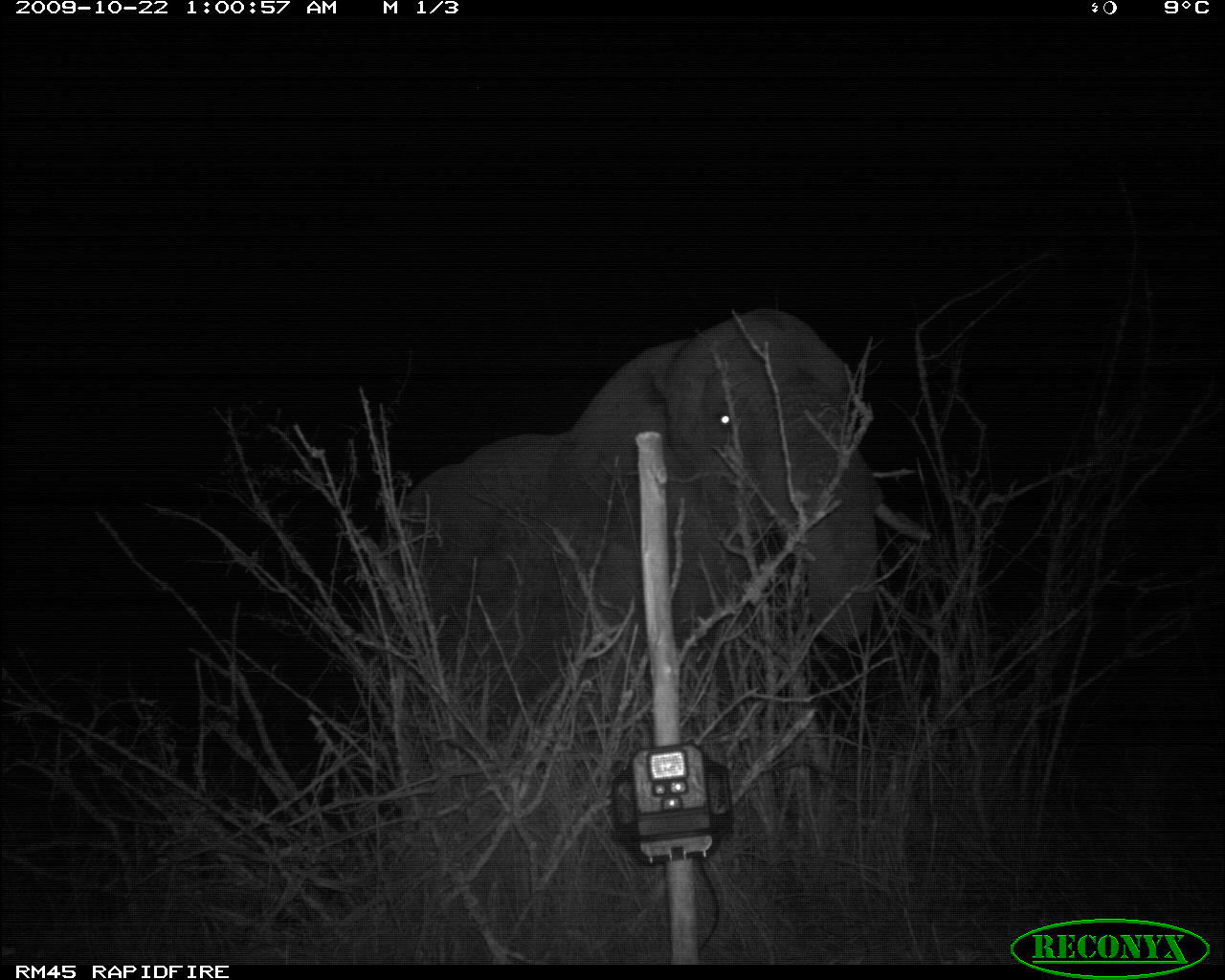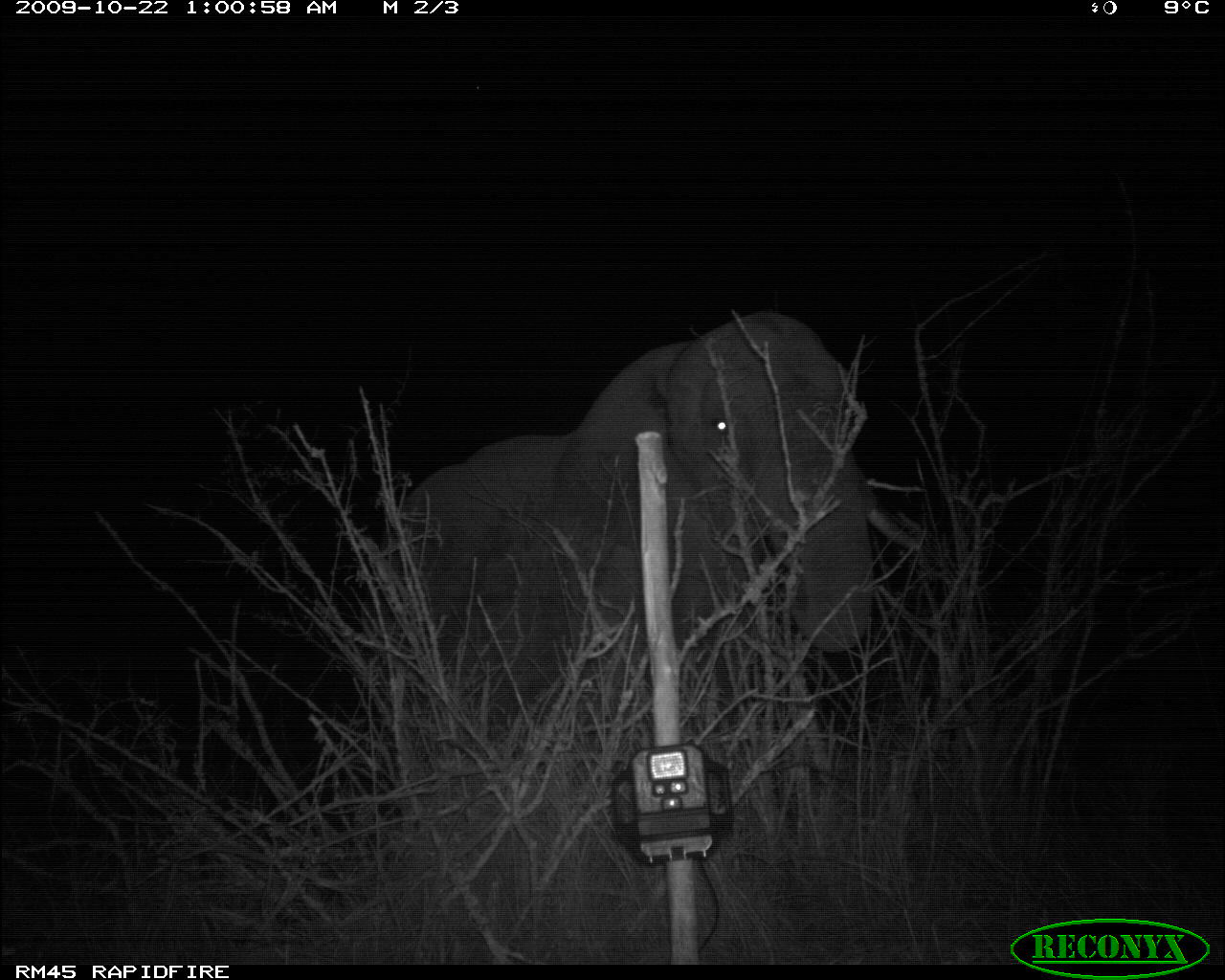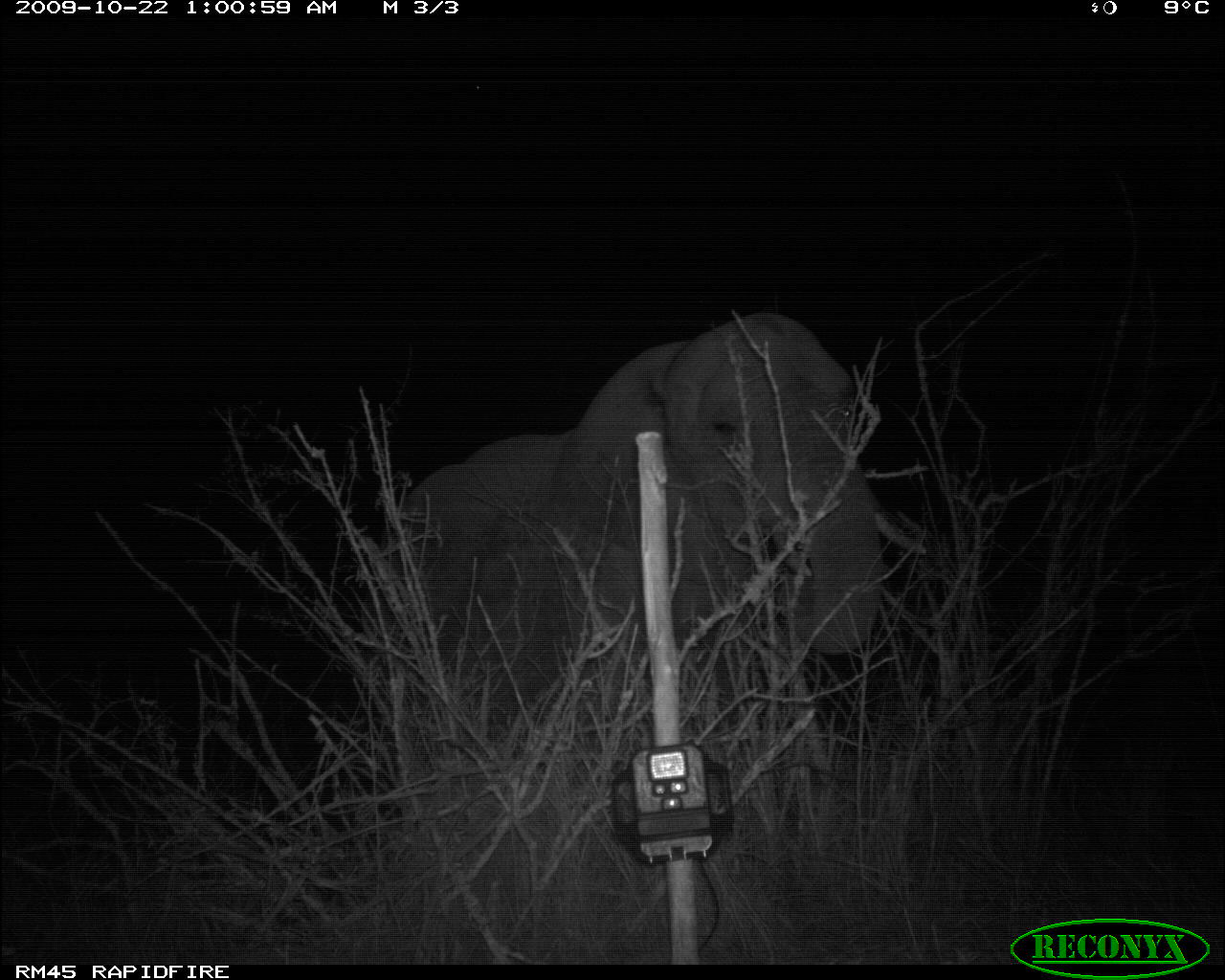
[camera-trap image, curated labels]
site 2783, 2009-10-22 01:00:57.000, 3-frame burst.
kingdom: Animalia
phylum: Chordata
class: Mammalia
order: Proboscidea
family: Elephantidae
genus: Loxodonta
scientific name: Loxodonta africana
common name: african bush elephant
Loxodonta africana (african bush elephant), count 1.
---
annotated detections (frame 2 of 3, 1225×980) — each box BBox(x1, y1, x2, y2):
loxodonta africana: BBox(362, 305, 921, 724)